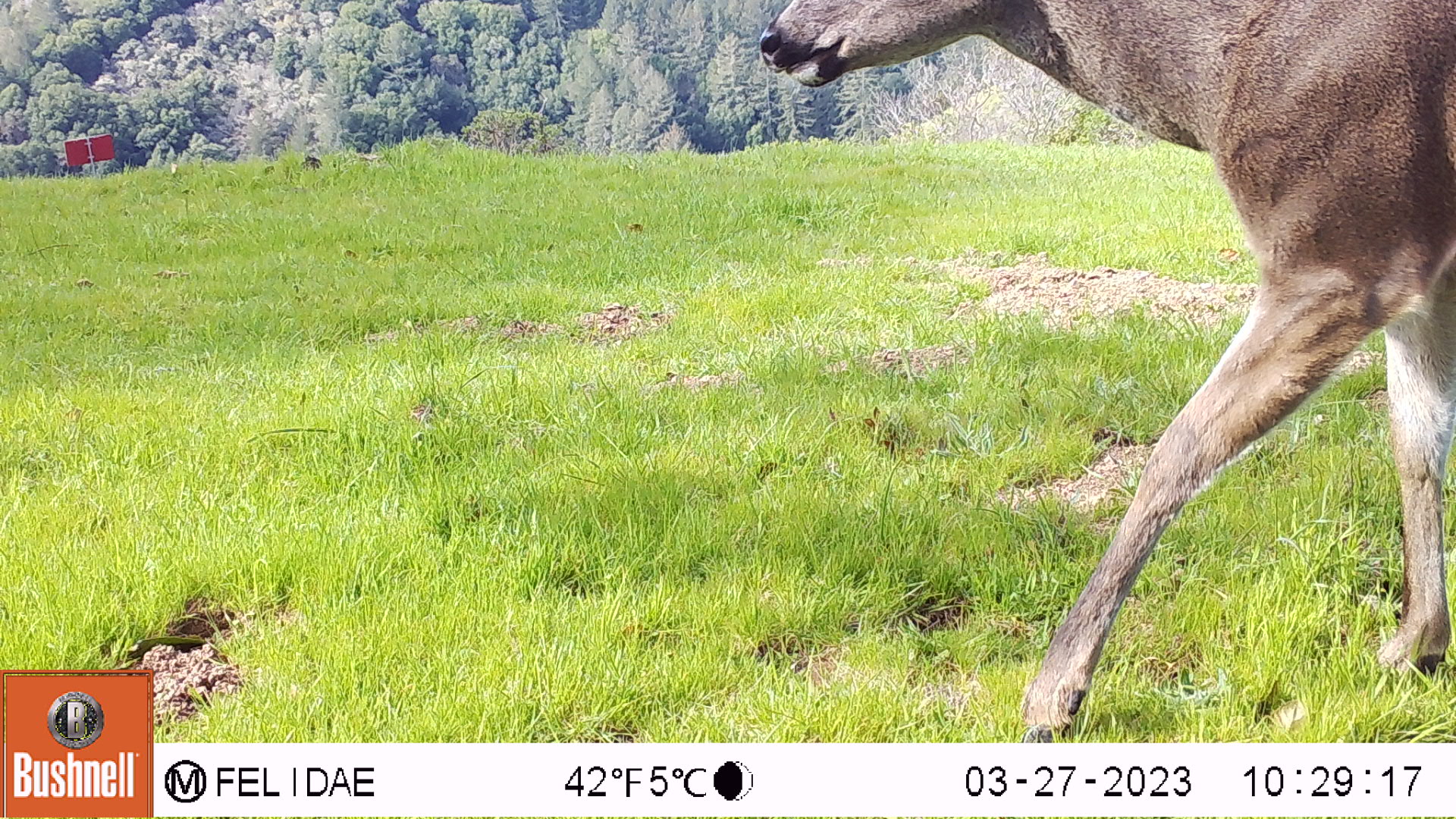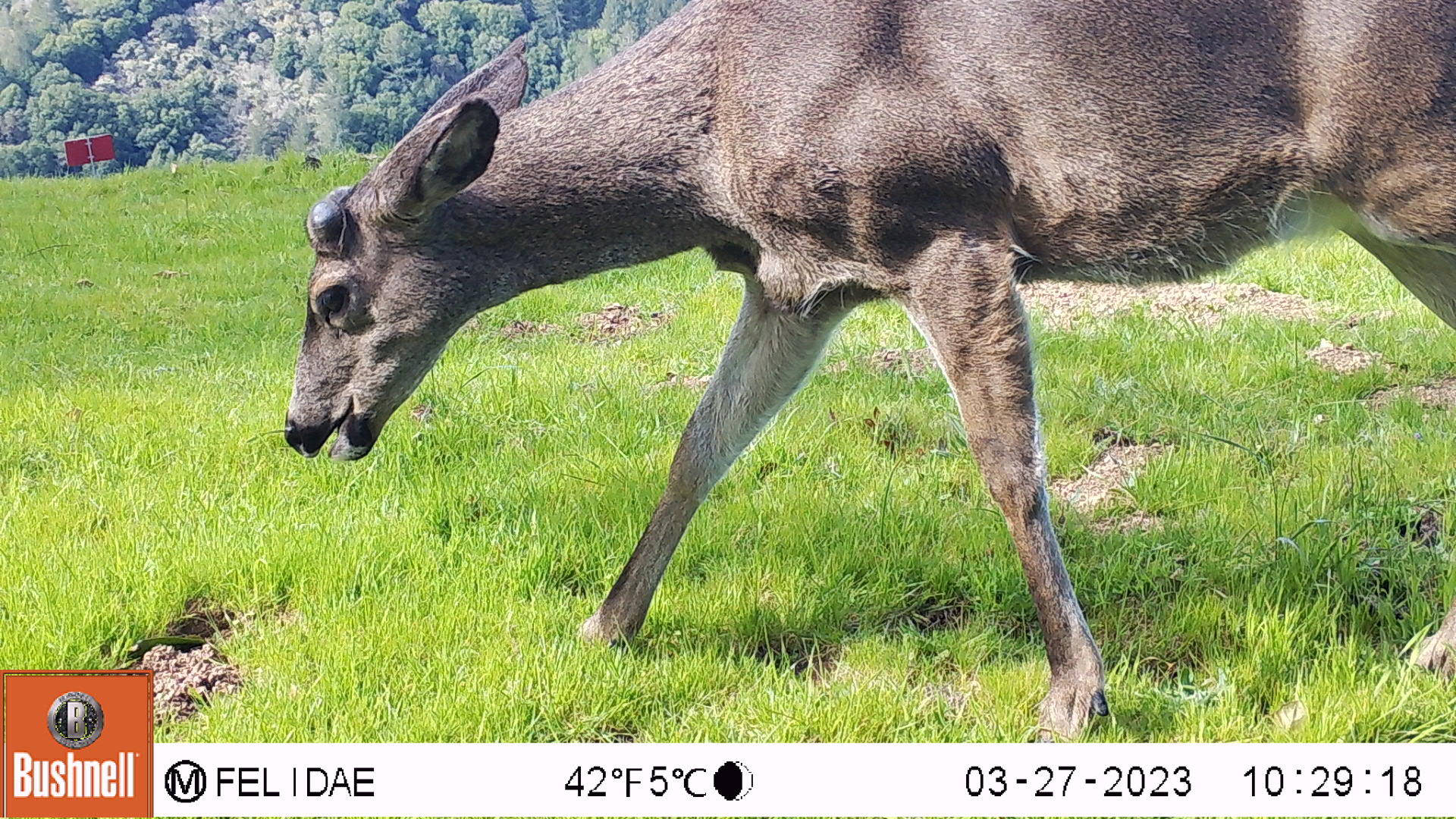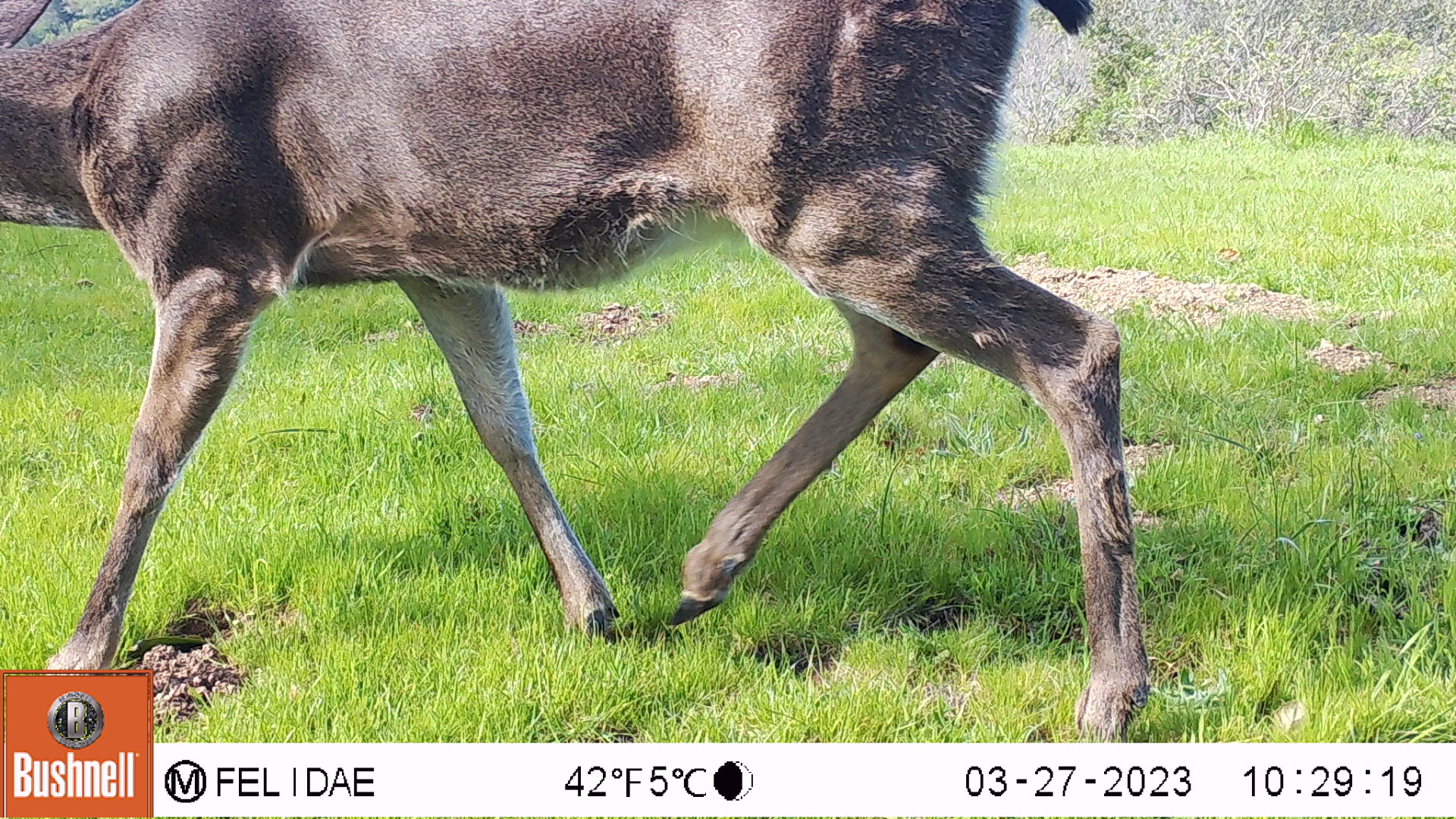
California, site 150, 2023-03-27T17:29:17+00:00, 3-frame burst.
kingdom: Animalia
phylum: Chordata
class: Mammalia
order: Artiodactyla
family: Cervidae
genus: Odocoileus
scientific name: Odocoileus hemionus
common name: mule deer